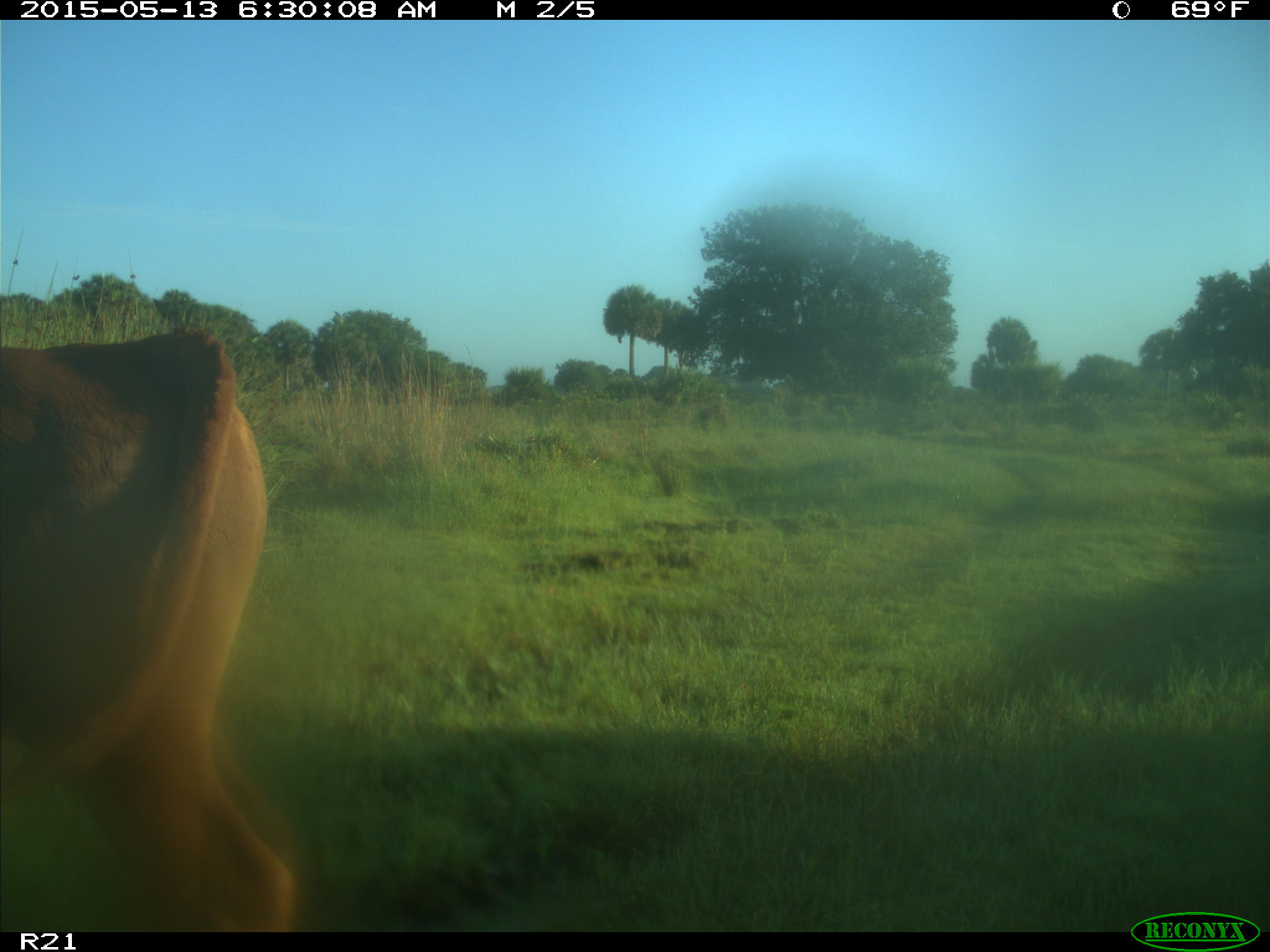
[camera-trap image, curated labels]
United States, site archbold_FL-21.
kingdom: Animalia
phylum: Chordata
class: Mammalia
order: Artiodactyla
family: Bovidae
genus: Bos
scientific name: Bos taurus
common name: domestic cow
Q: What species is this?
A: Bos taurus (domestic cow).